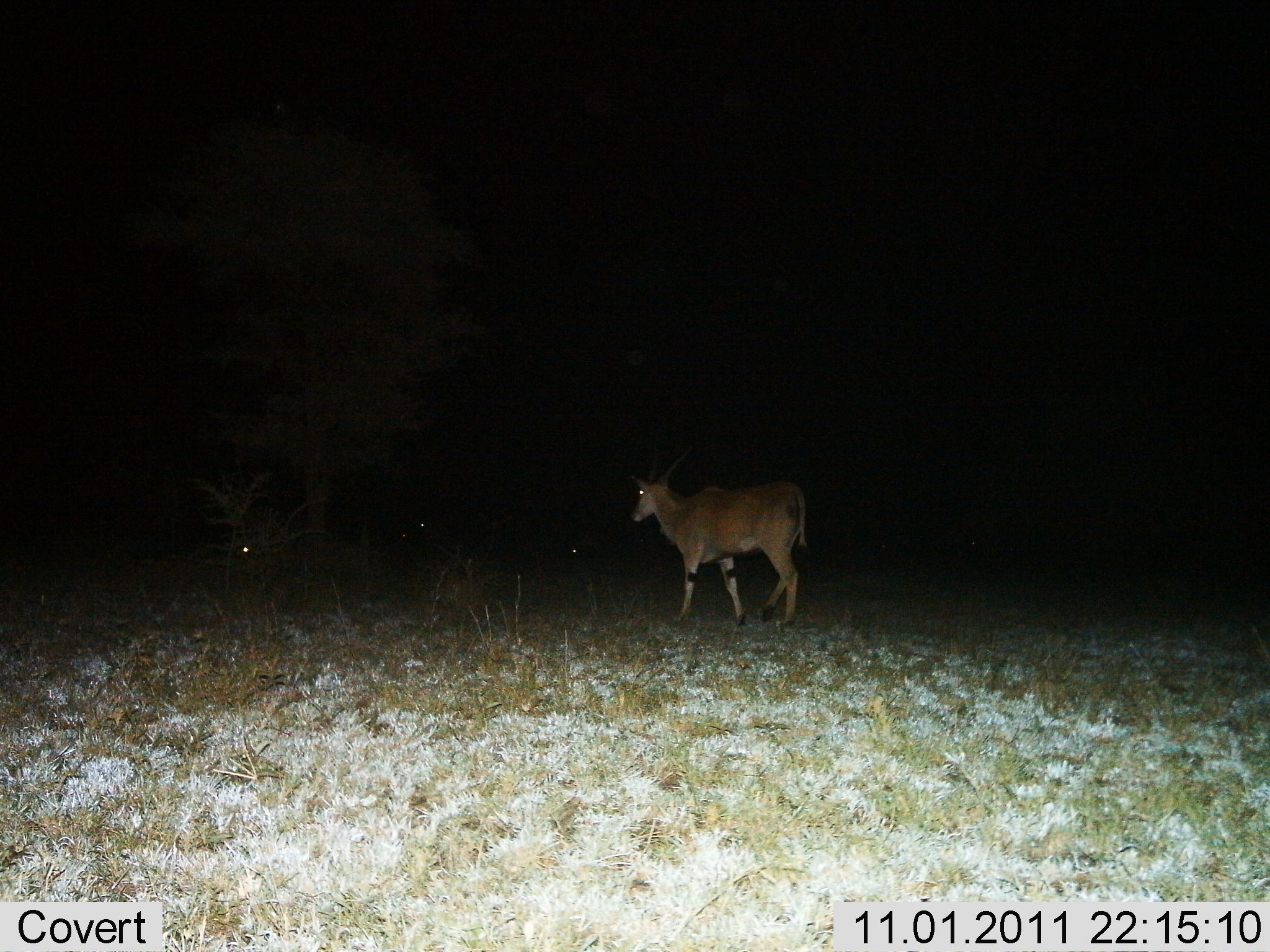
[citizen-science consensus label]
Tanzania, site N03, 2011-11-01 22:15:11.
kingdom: Animalia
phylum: Chordata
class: Mammalia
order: Artiodactyla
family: Bovidae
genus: Damaliscus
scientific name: Damaliscus lunatus jimela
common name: topi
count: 1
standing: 57%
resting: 0%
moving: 57%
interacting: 0%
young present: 0%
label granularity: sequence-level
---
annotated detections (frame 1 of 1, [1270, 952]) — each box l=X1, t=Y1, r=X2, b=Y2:
animal: l=626, t=460, r=811, b=630